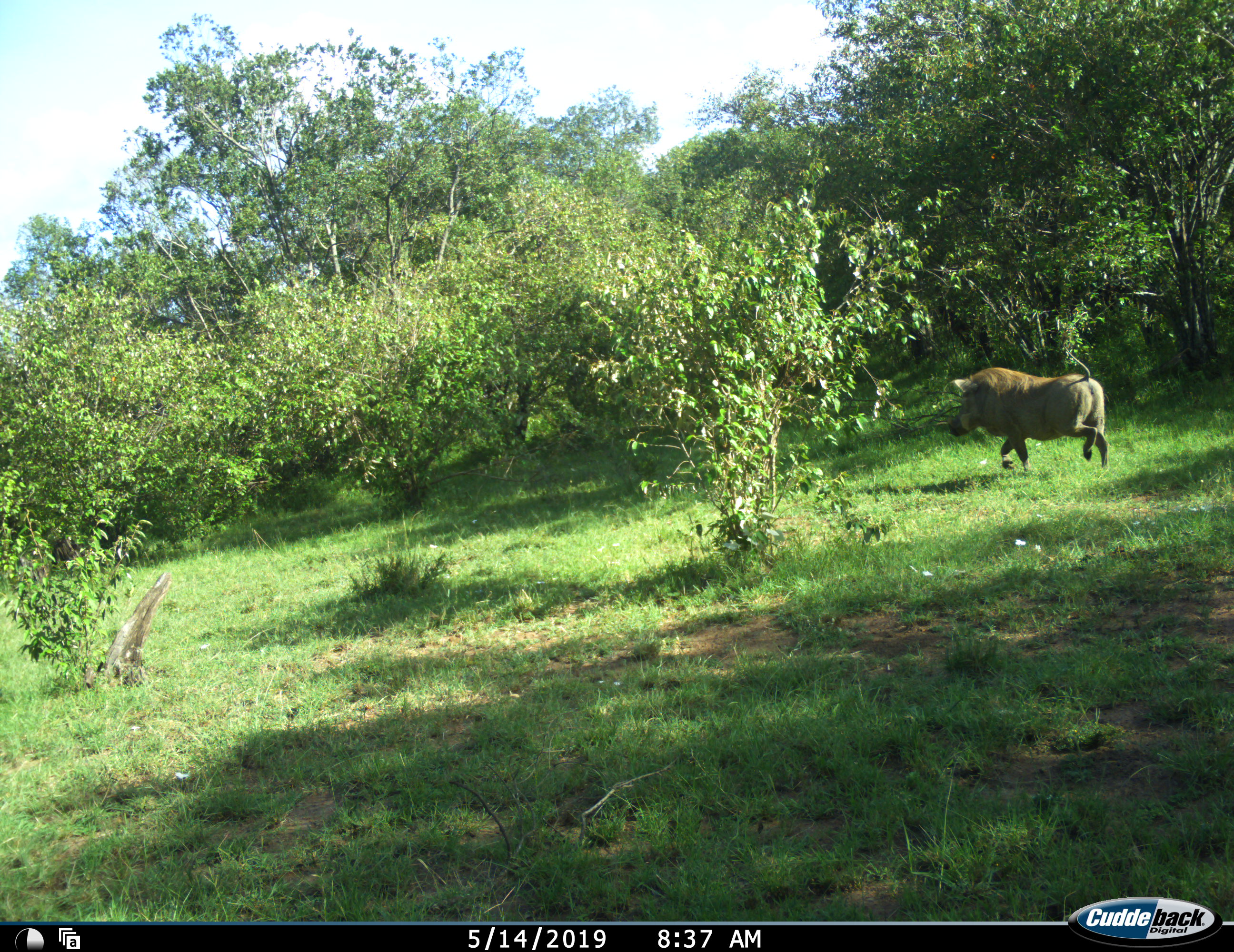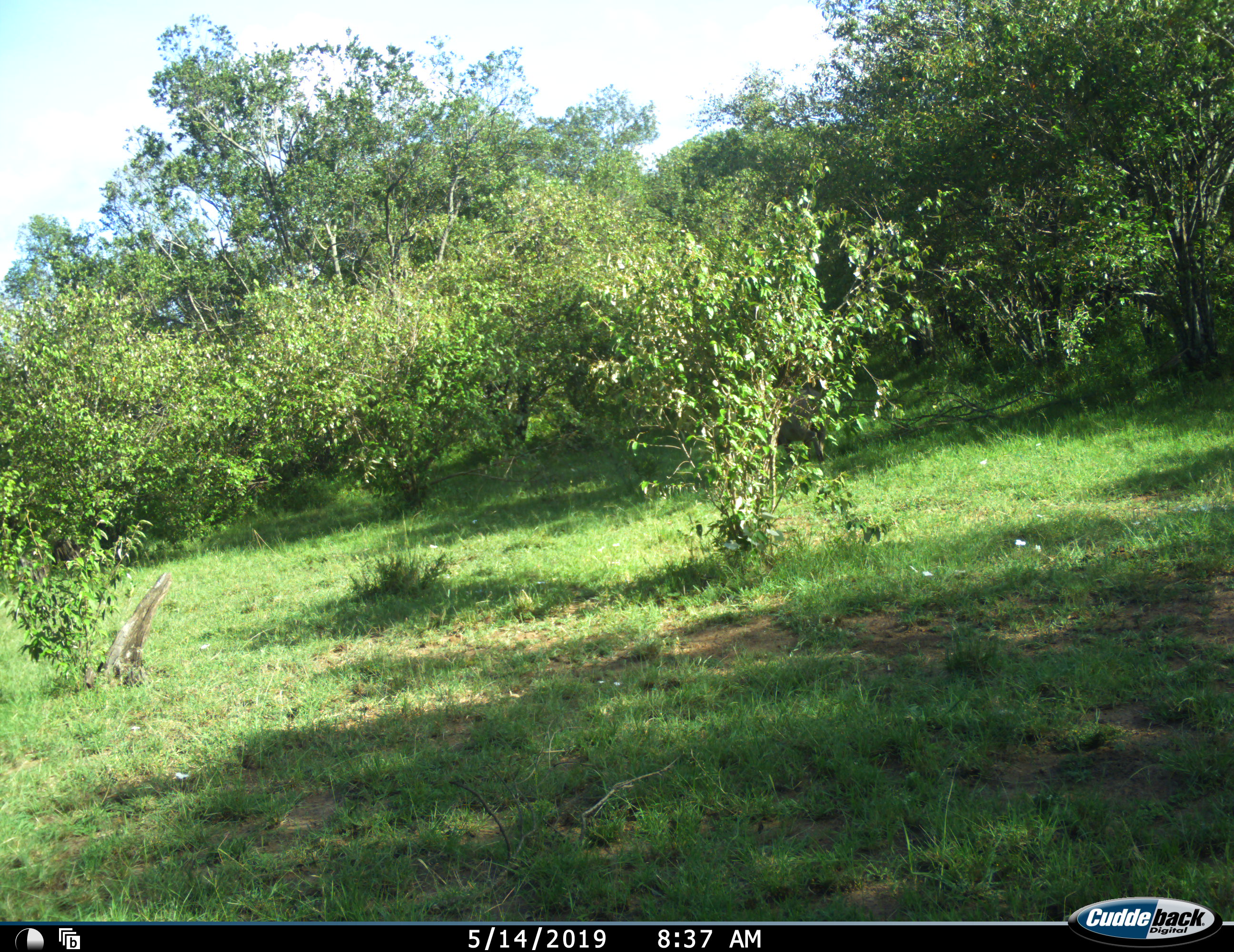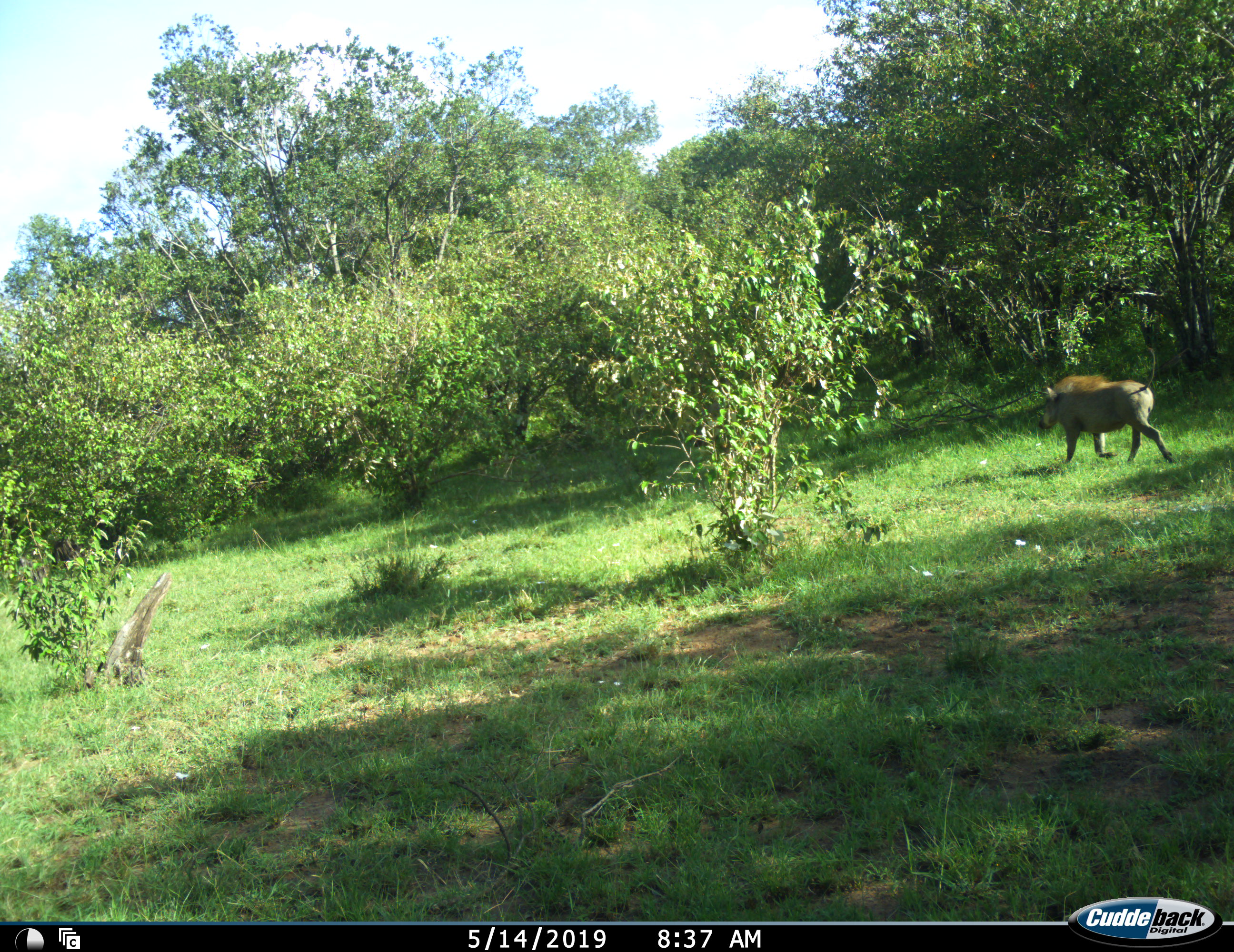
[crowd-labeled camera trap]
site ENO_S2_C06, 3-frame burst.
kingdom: Animalia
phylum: Chordata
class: Mammalia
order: Artiodactyla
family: Suidae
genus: Phacochoerus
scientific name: Phacochoerus africanus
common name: warthog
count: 1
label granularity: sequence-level